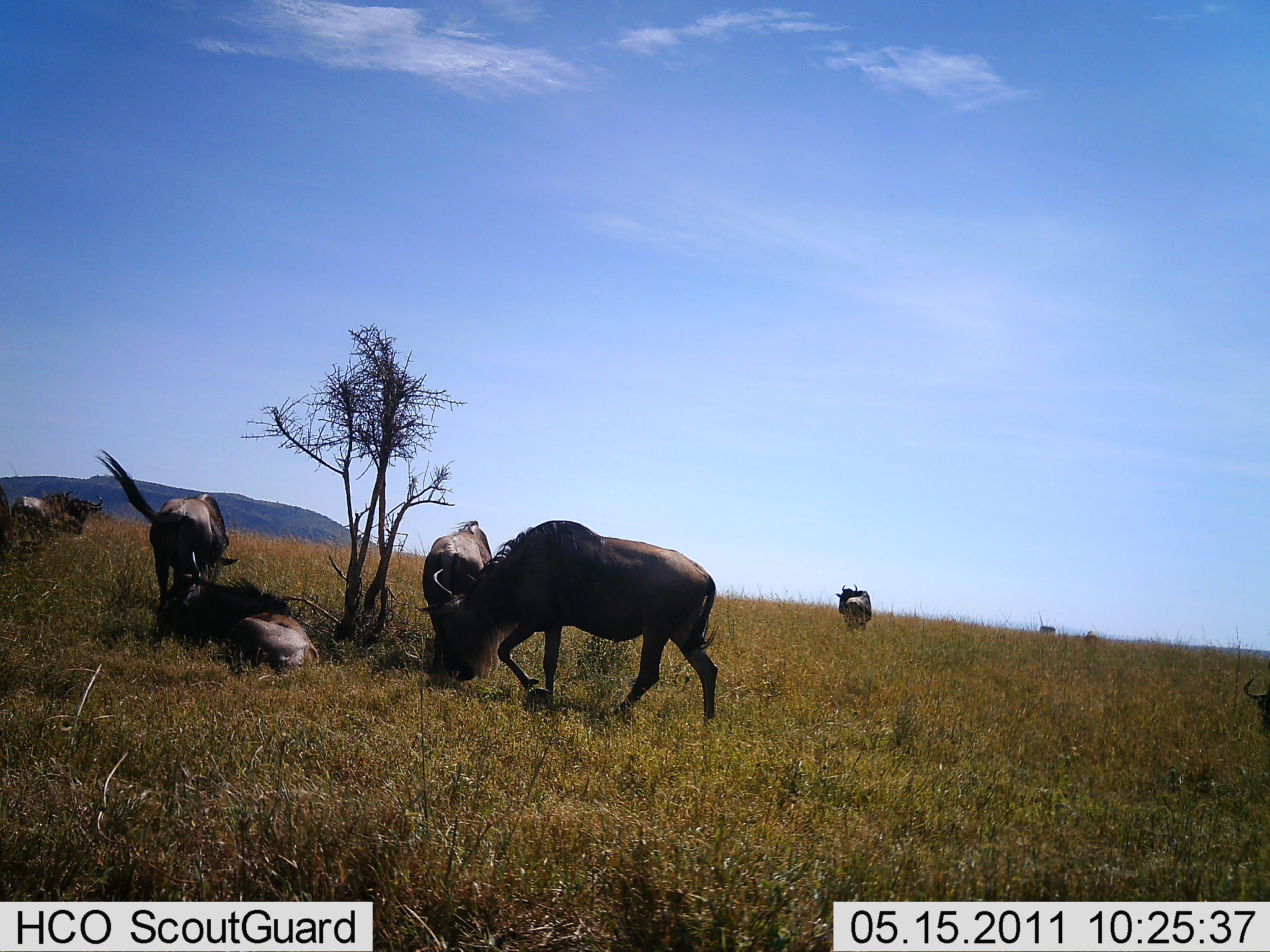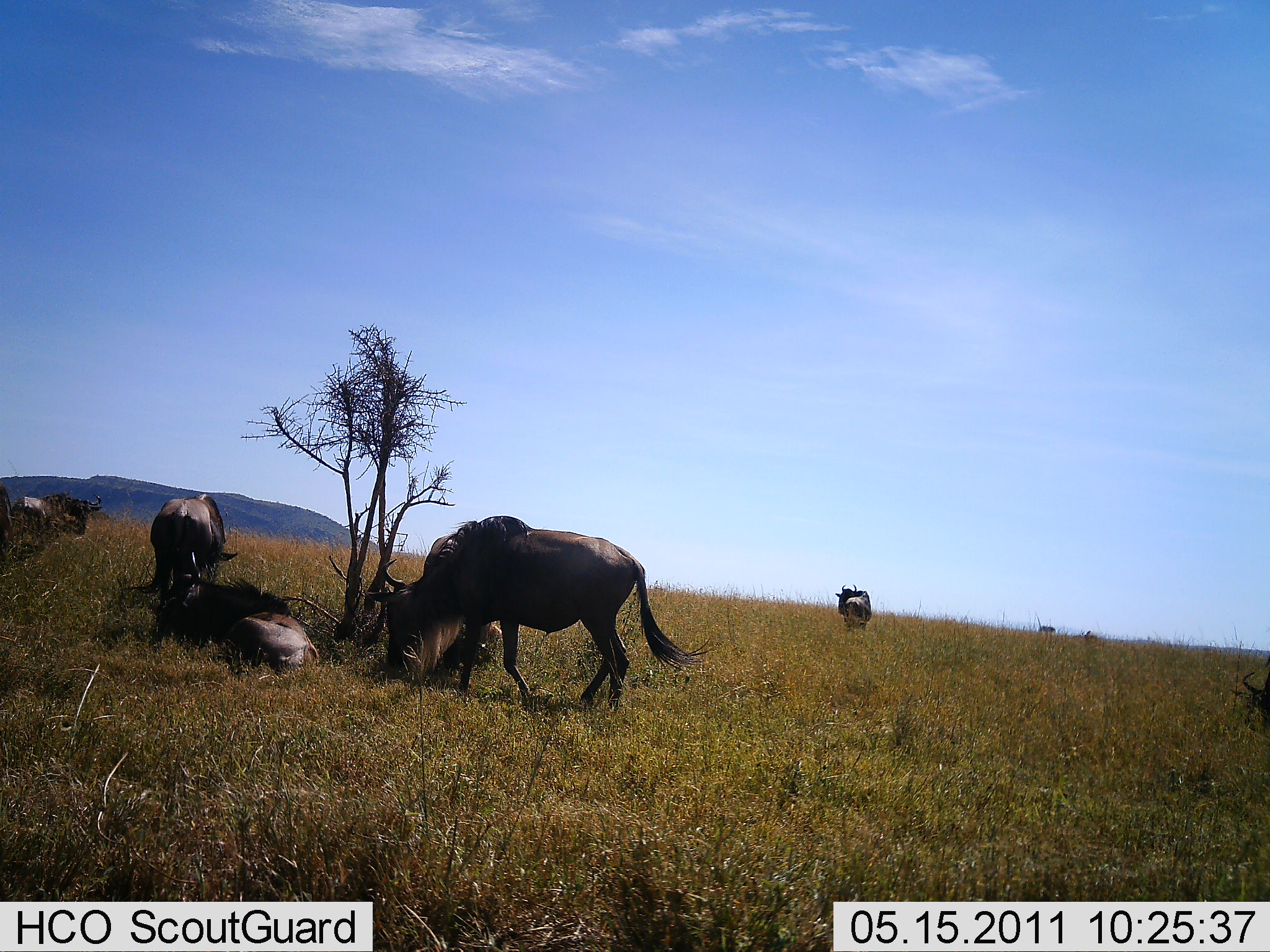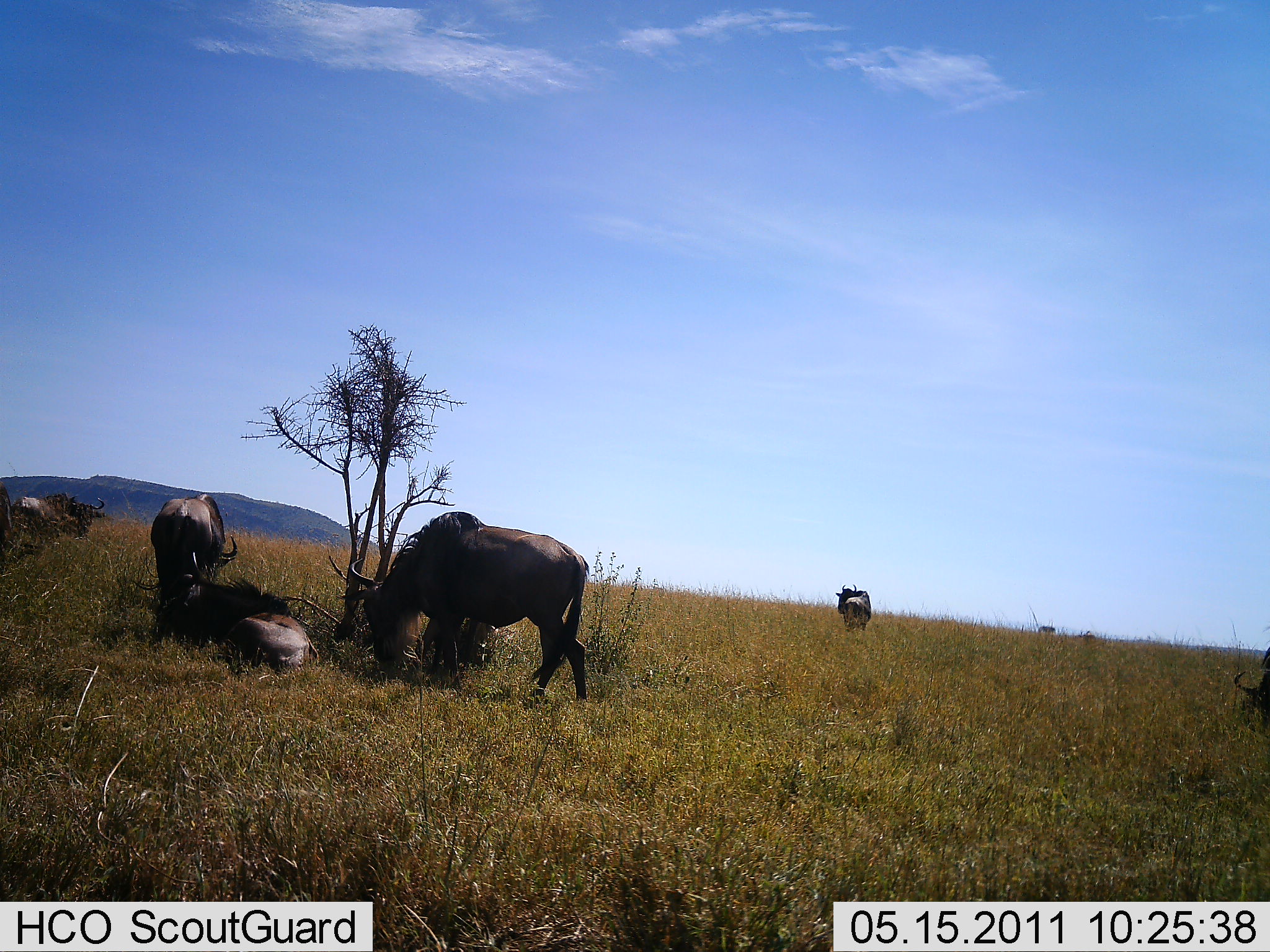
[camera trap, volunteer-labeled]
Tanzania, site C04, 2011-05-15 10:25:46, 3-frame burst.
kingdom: Animalia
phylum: Chordata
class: Mammalia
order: Artiodactyla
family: Bovidae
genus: Connochaetes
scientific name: Connochaetes taurinus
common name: blue wildebeest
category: wildebeest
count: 7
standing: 67%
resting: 100%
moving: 42%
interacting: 8%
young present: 0%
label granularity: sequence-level